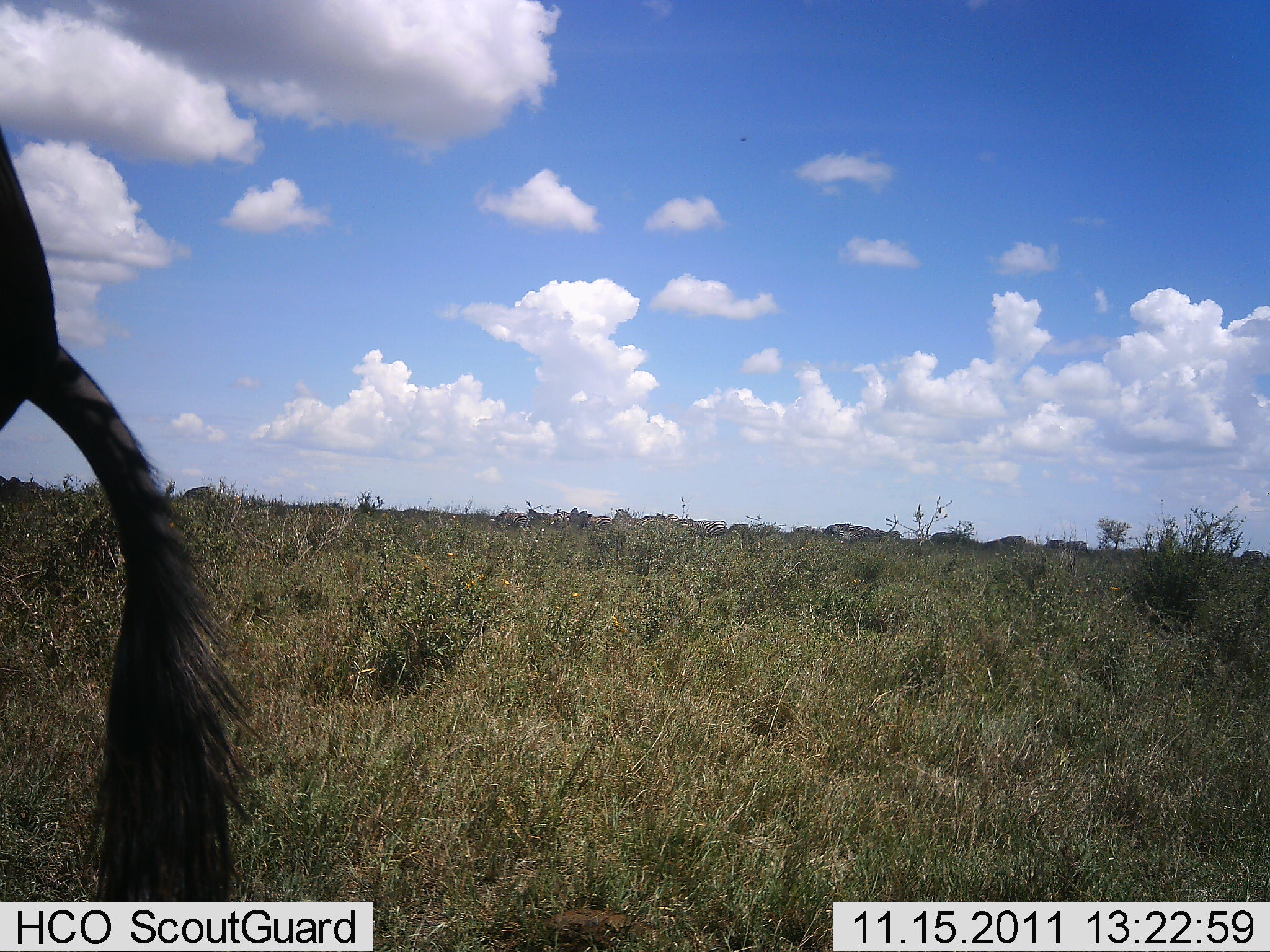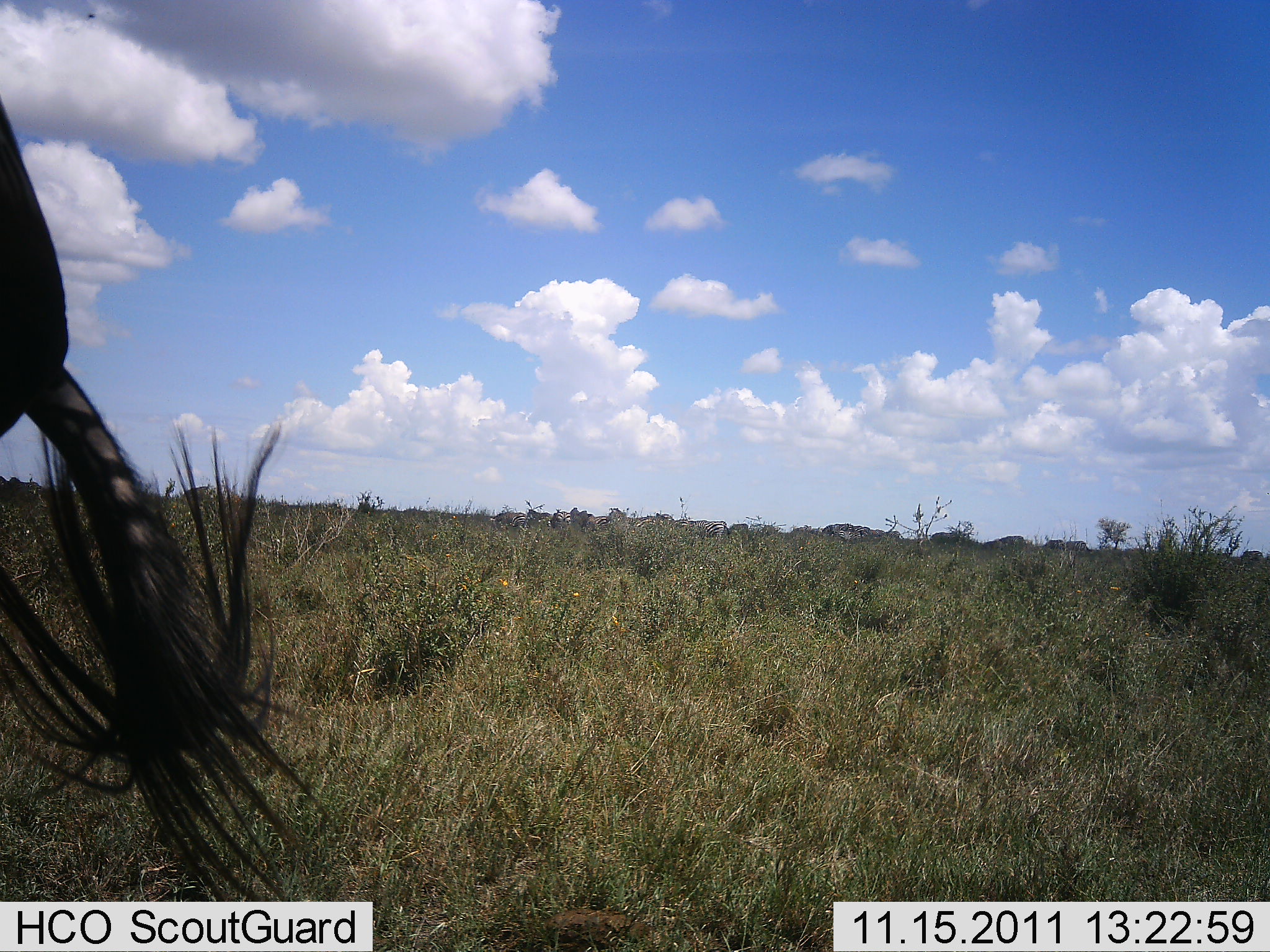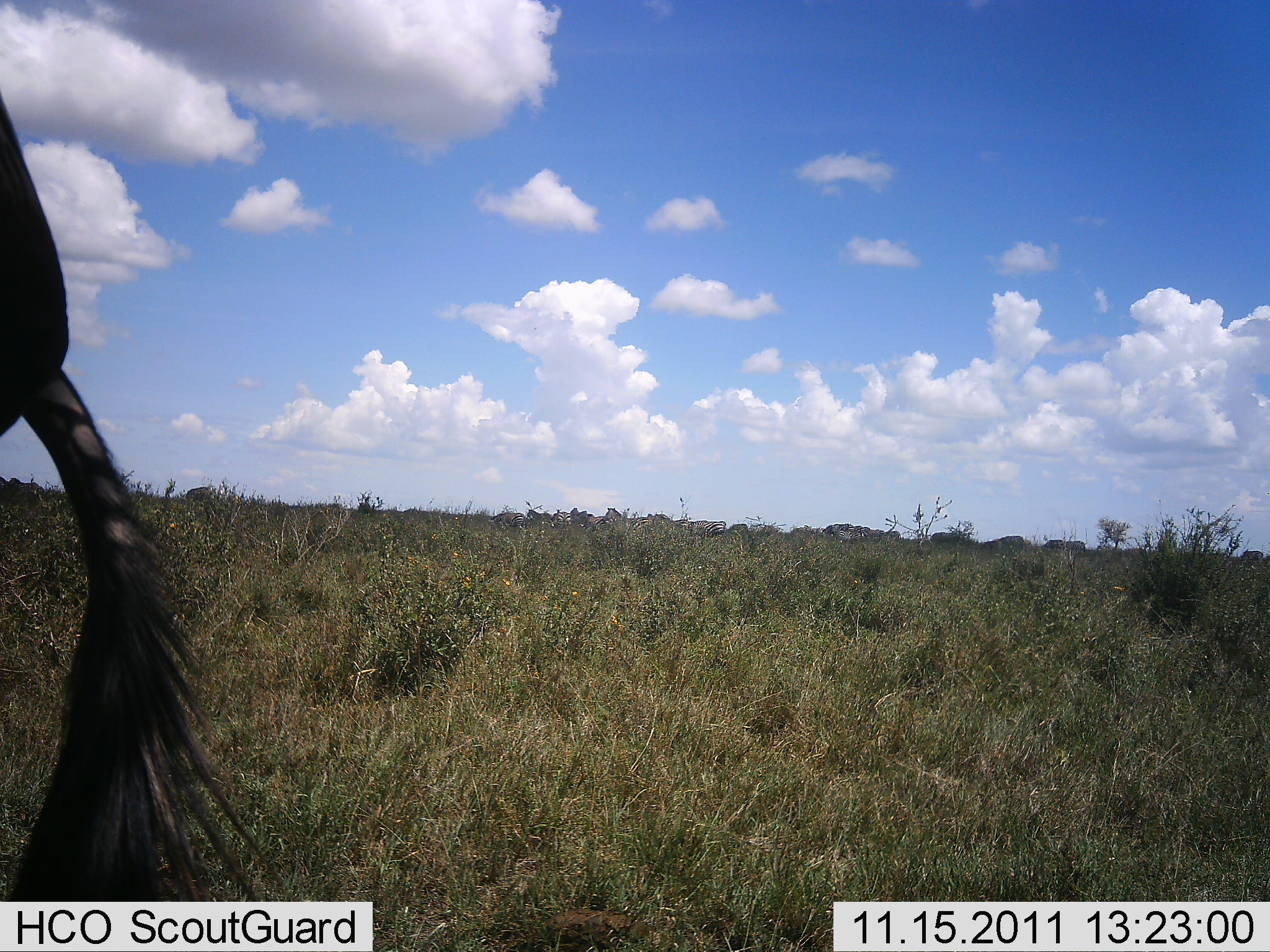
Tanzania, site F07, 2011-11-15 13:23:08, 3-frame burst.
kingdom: Animalia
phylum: Chordata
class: Mammalia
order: Artiodactyla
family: Bovidae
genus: Connochaetes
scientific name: Connochaetes taurinus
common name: blue wildebeest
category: wildebeest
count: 1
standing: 80%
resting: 0%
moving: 10%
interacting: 0%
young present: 0%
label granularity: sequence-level